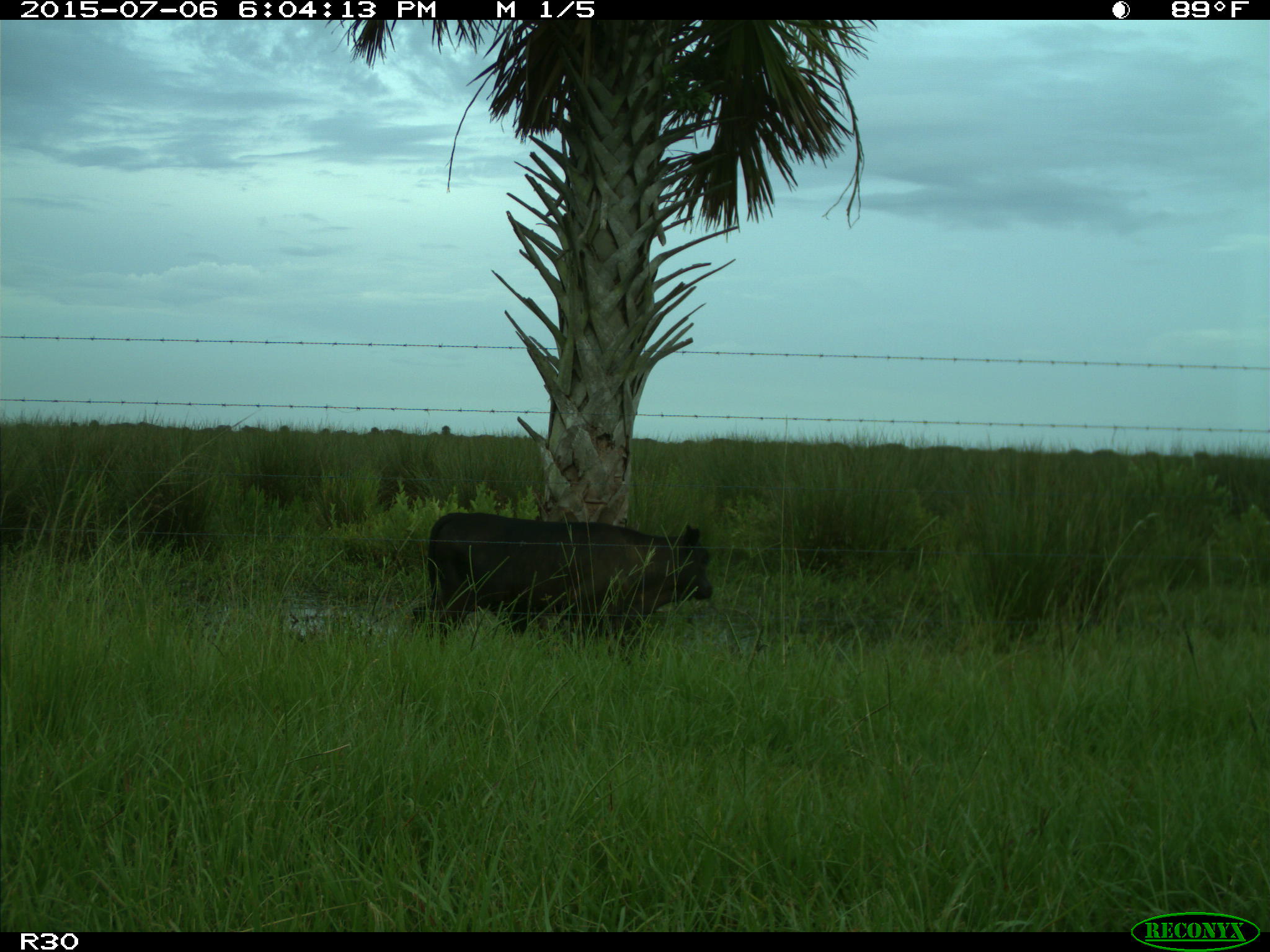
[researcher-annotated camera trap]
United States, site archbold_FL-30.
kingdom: Animalia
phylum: Chordata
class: Mammalia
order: Artiodactyla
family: Bovidae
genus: Bos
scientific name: Bos taurus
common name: domestic cow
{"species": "Bos taurus (domestic cow)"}